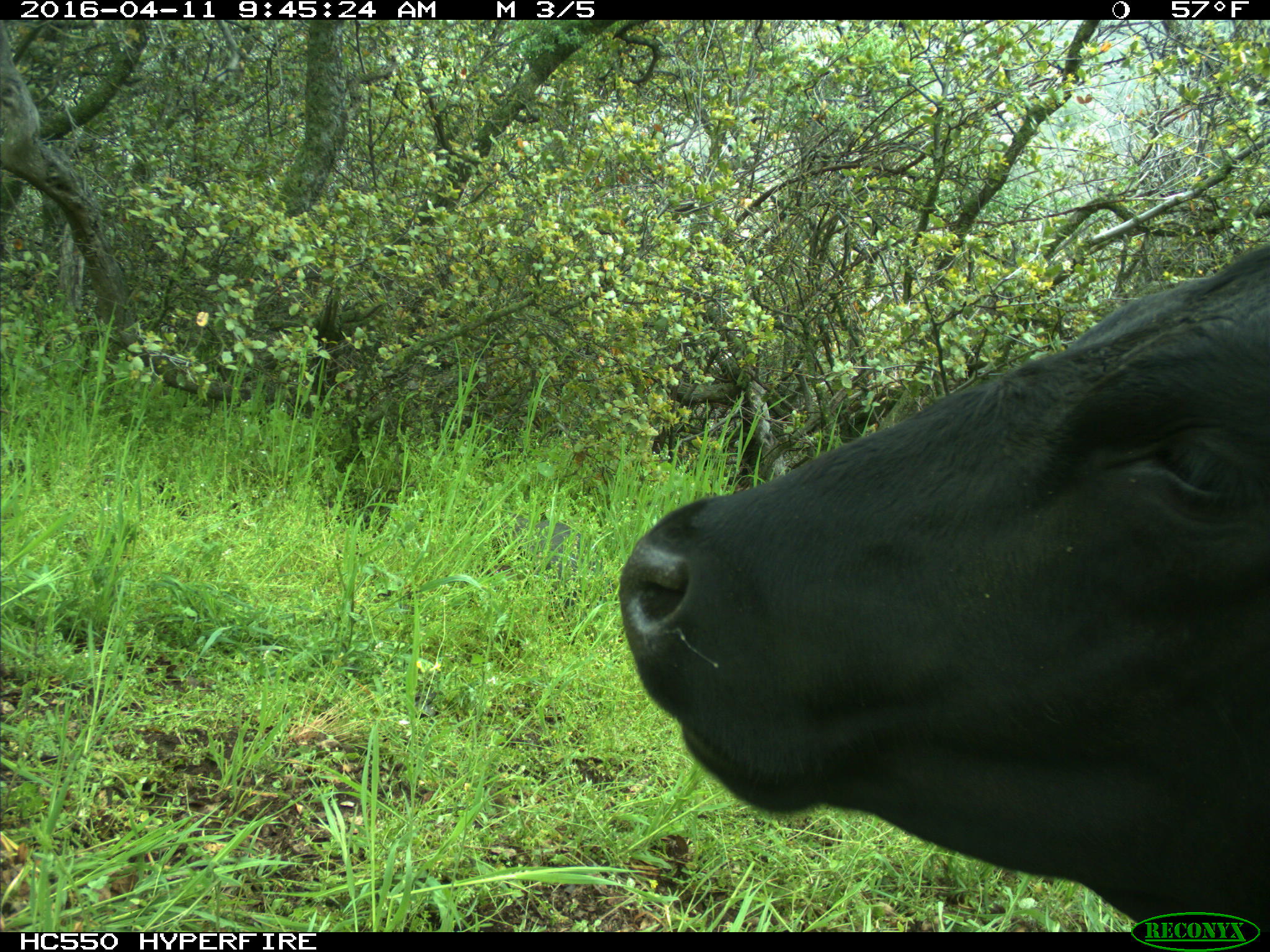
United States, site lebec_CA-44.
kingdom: Animalia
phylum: Chordata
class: Mammalia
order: Artiodactyla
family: Bovidae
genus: Bos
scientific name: Bos taurus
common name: domestic cow